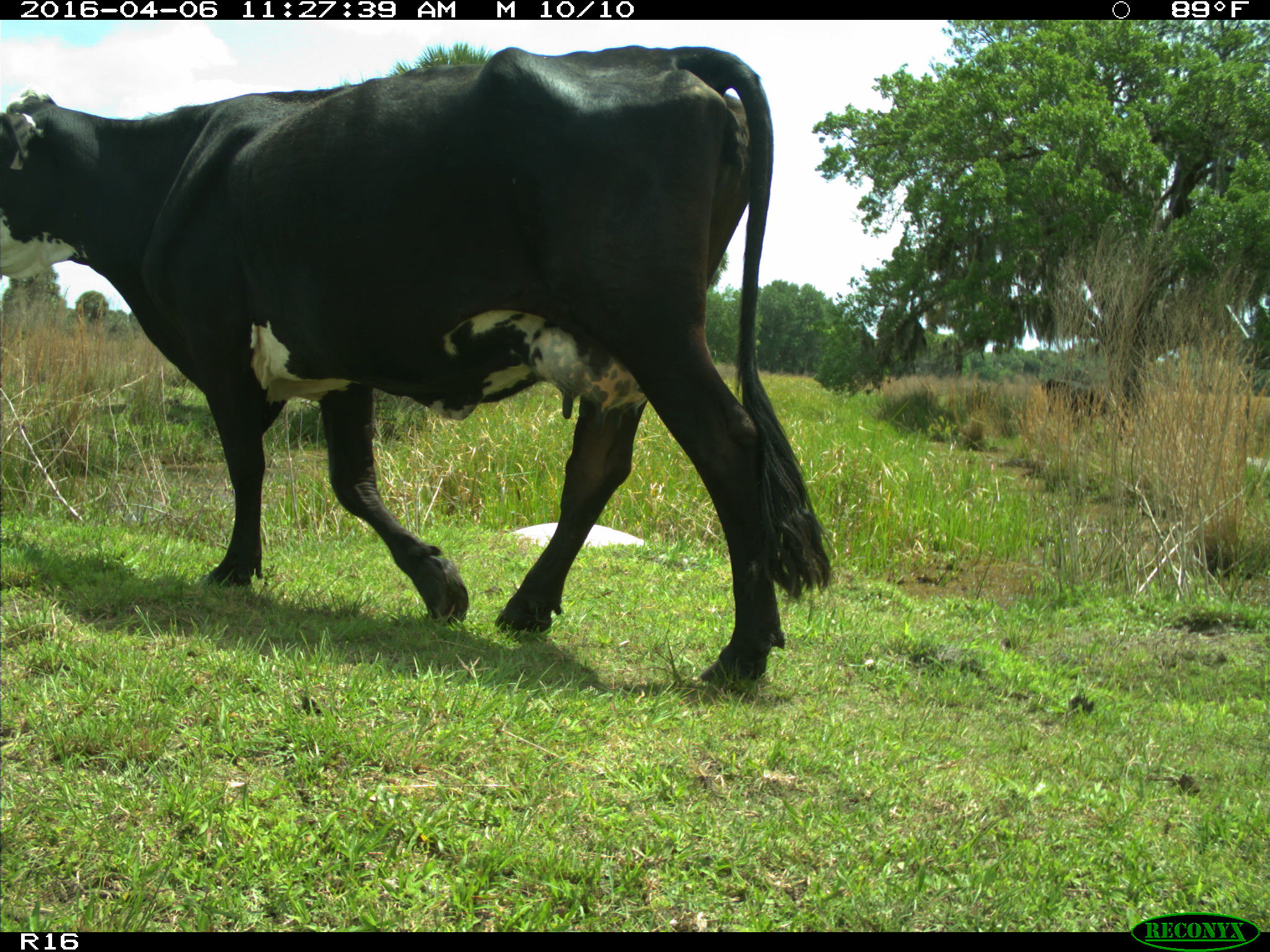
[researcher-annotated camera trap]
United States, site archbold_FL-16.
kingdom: Animalia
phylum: Chordata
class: Mammalia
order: Artiodactyla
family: Bovidae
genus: Bos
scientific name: Bos taurus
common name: domestic cow